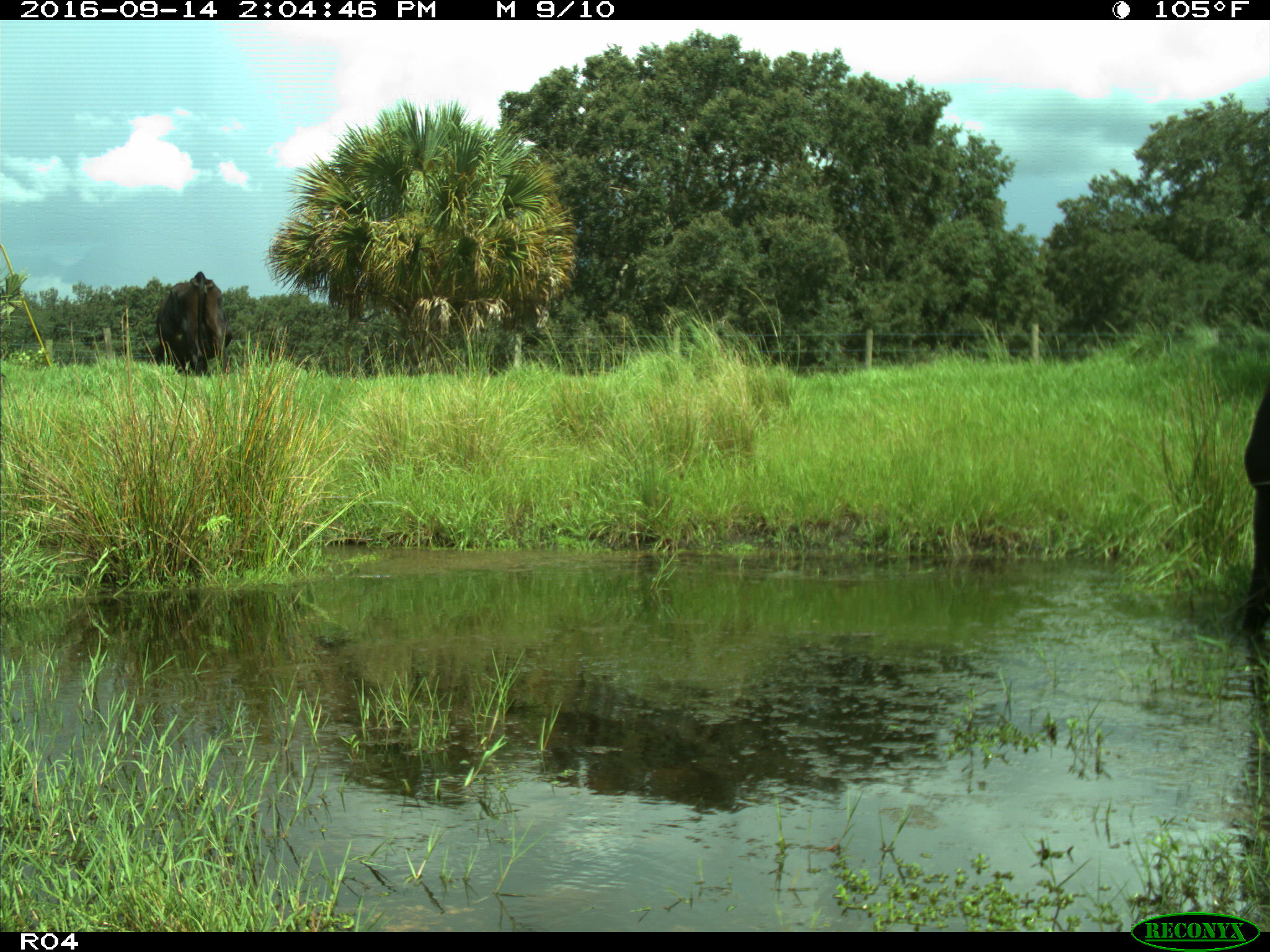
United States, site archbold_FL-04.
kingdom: Animalia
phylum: Chordata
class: Mammalia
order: Artiodactyla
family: Bovidae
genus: Bos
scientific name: Bos taurus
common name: domestic cow